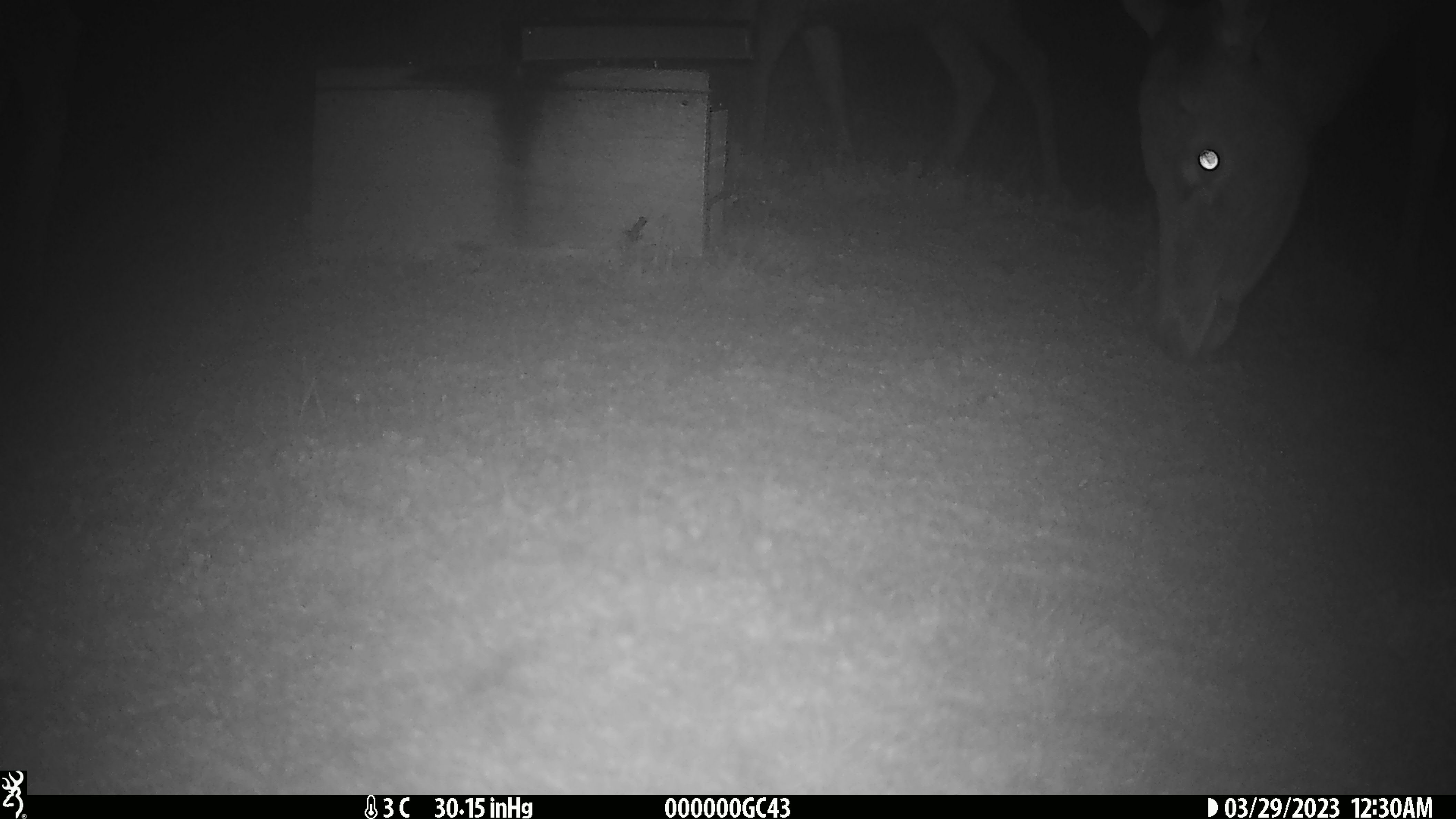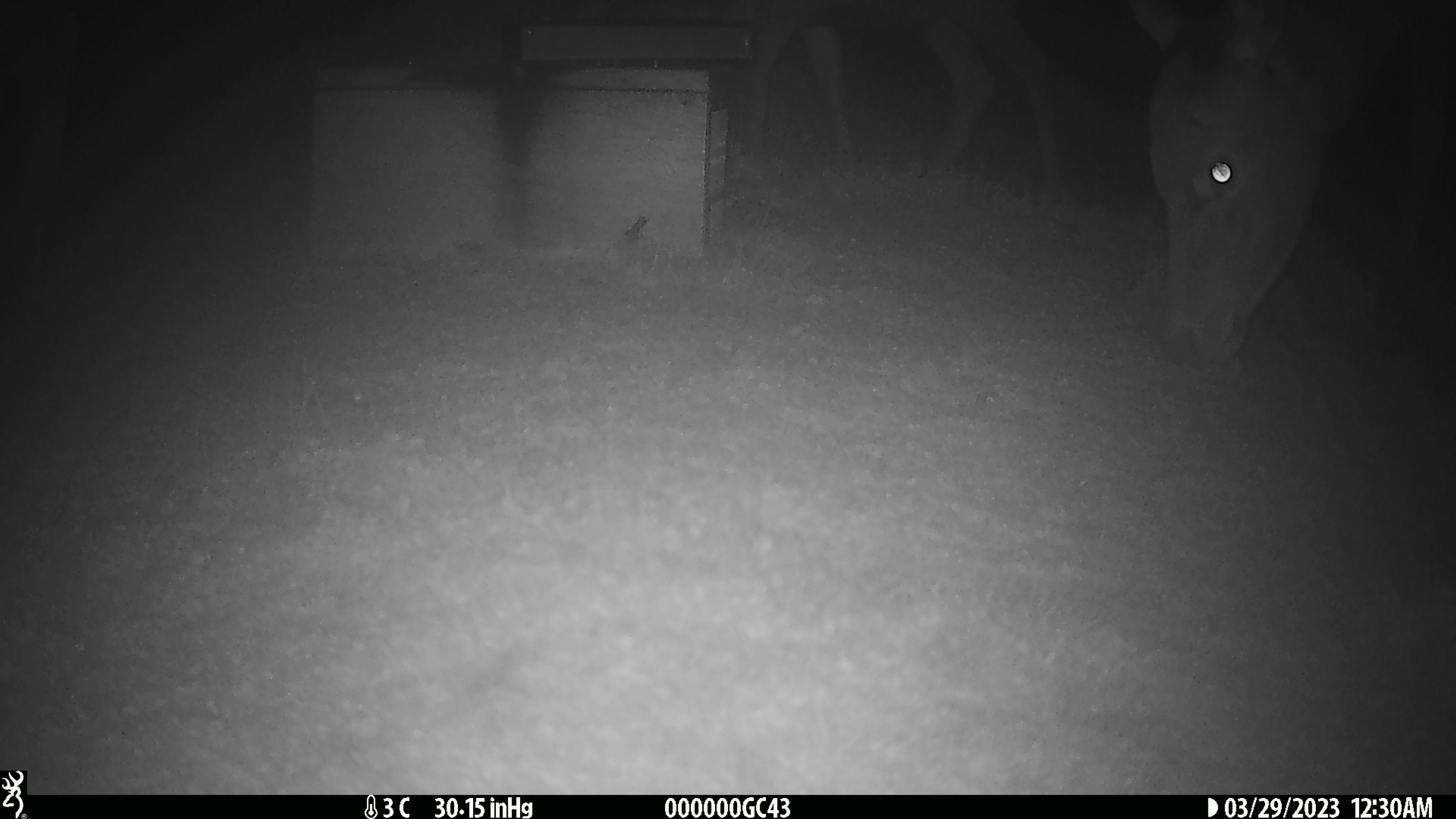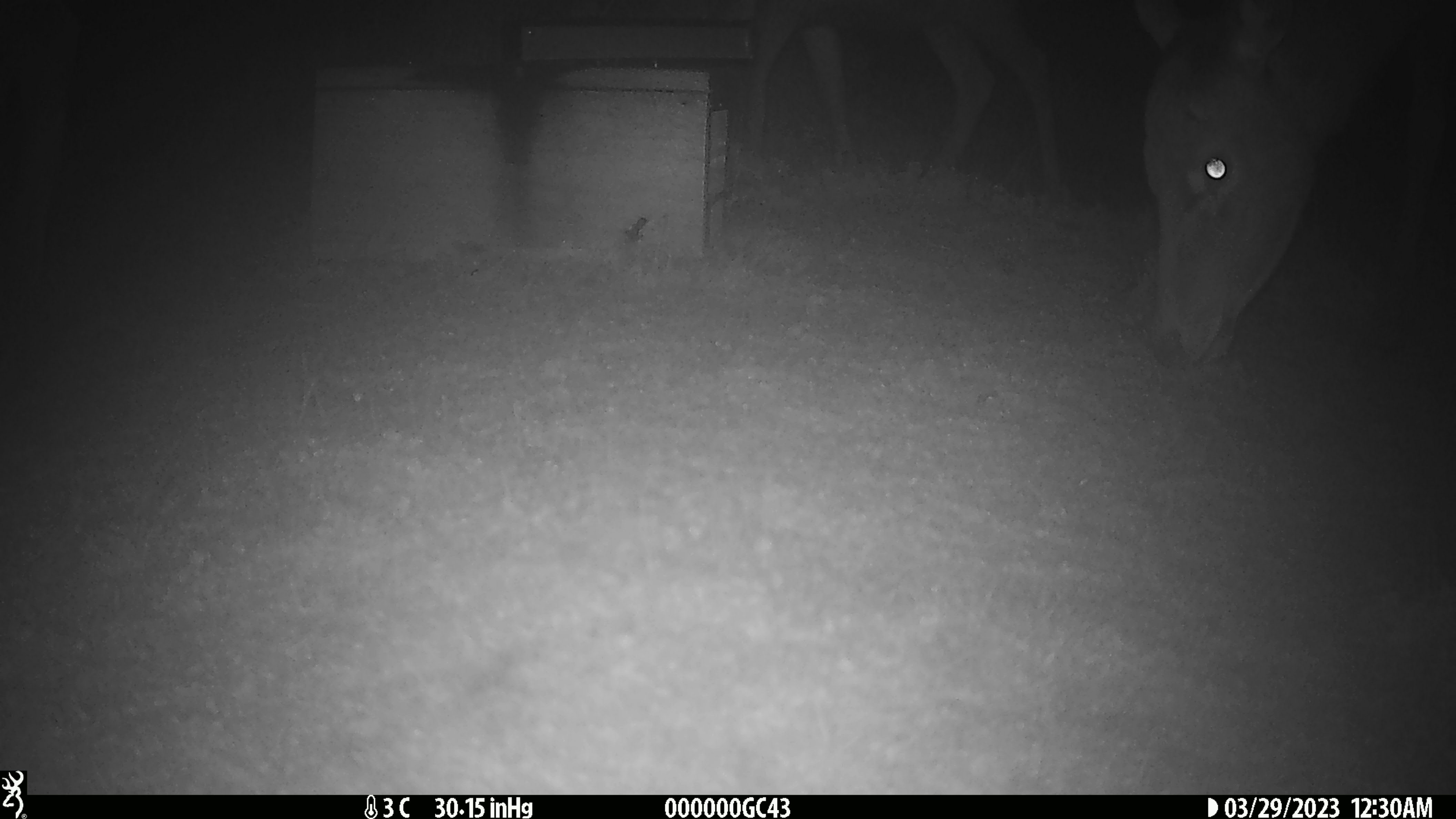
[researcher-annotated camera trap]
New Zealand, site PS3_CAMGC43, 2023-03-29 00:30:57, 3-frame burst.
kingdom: Animalia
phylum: Chordata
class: Mammalia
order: Artiodactyla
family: Cervidae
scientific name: Cervidae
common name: deer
Deer (Cervidae).